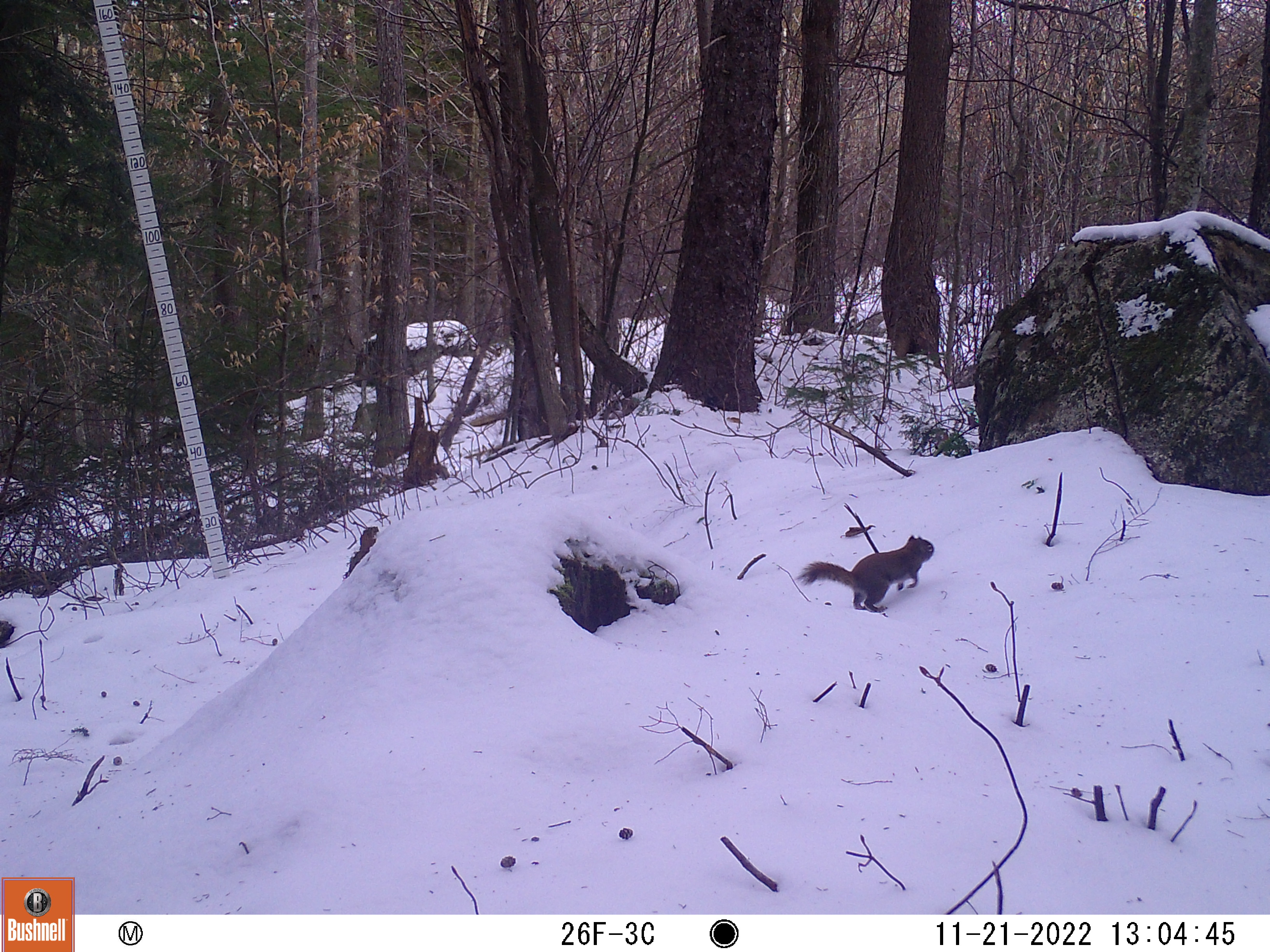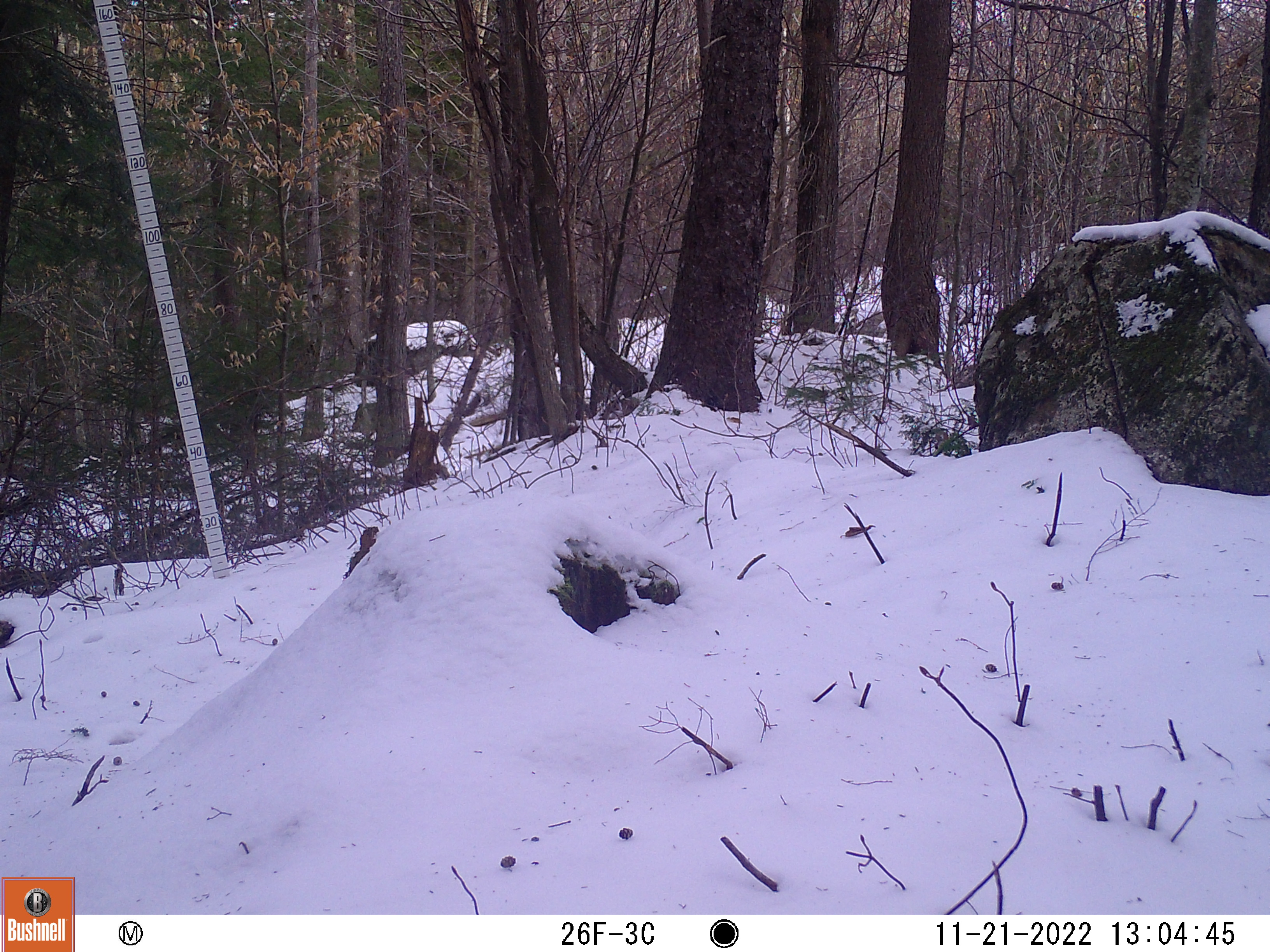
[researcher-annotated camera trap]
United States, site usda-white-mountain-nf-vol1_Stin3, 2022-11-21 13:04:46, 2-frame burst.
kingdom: Animalia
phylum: Chordata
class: Mammalia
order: Rodentia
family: Sciuridae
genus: Sciurus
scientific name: Sciurus carolinensis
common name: gray squirrel